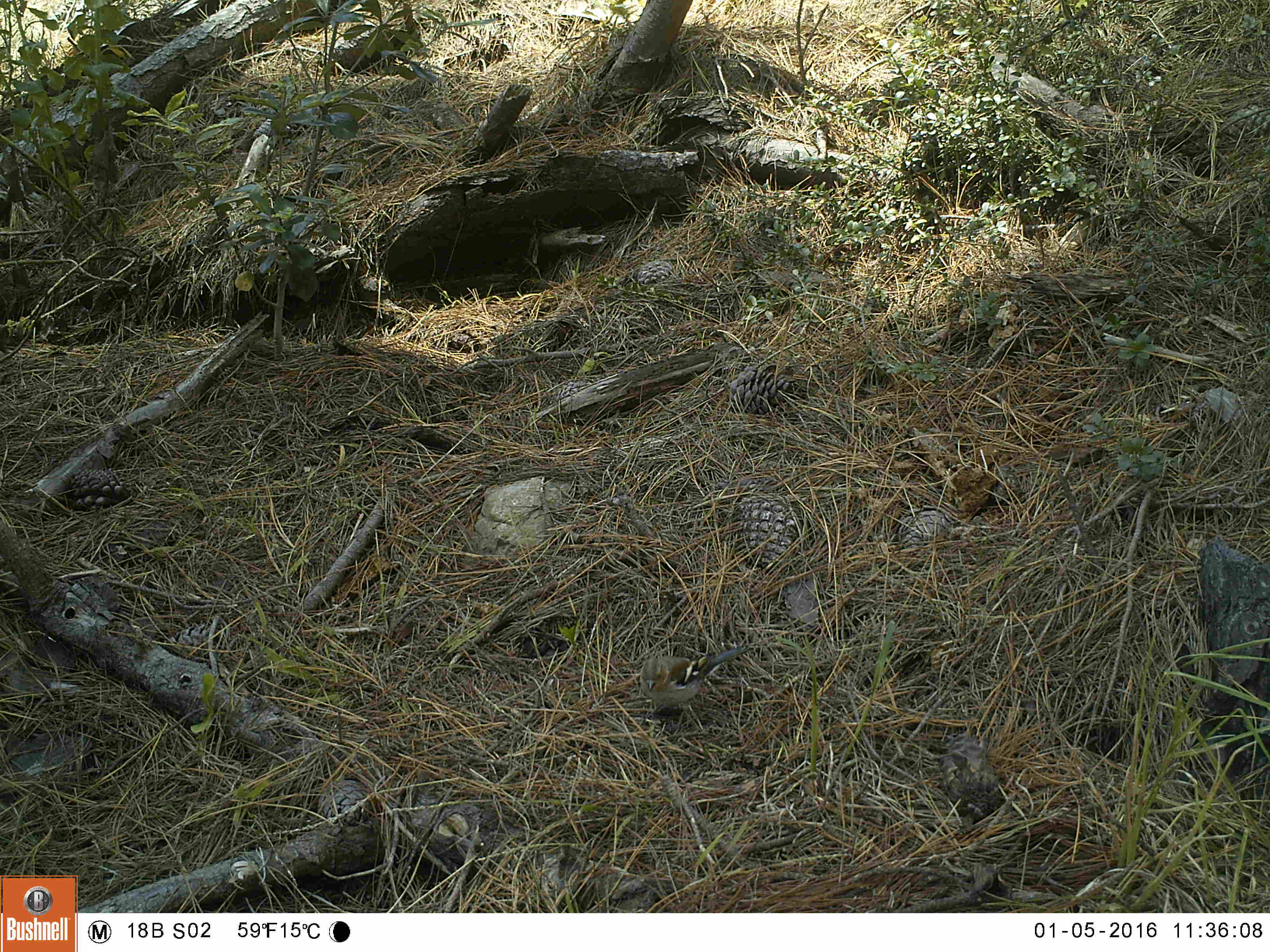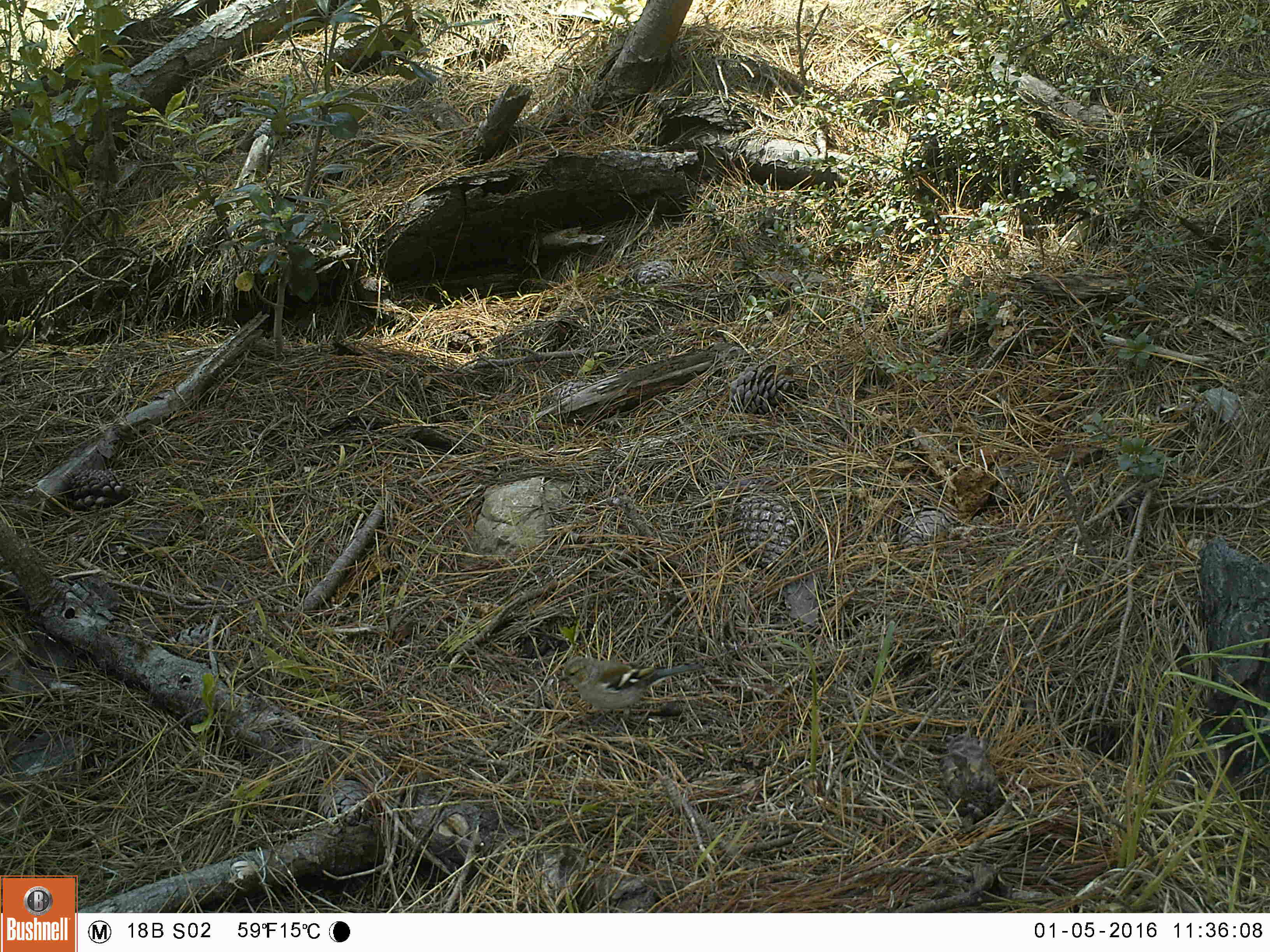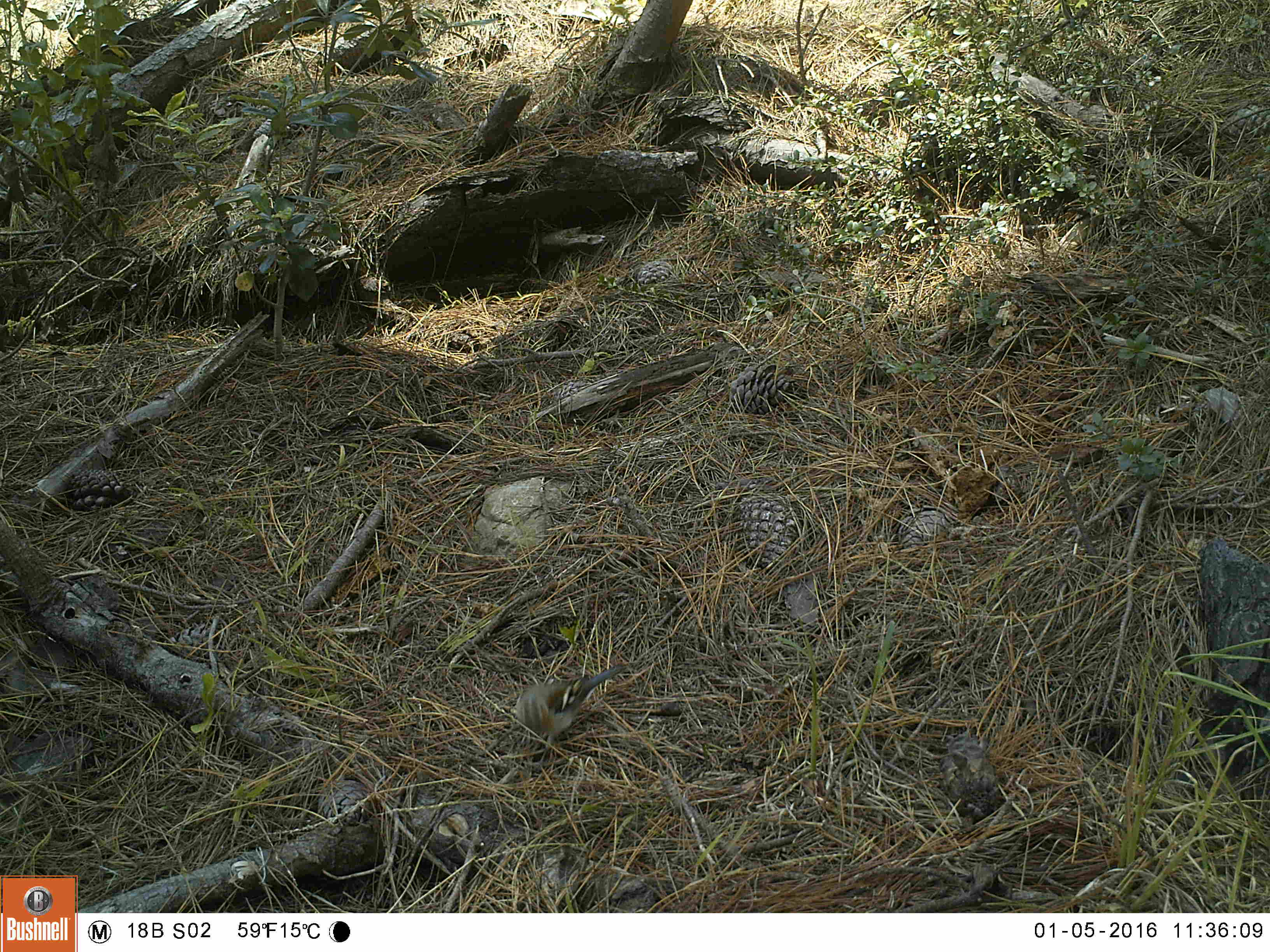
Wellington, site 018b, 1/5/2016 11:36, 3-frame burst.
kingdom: Animalia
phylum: Chordata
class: Aves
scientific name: Aves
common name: bird